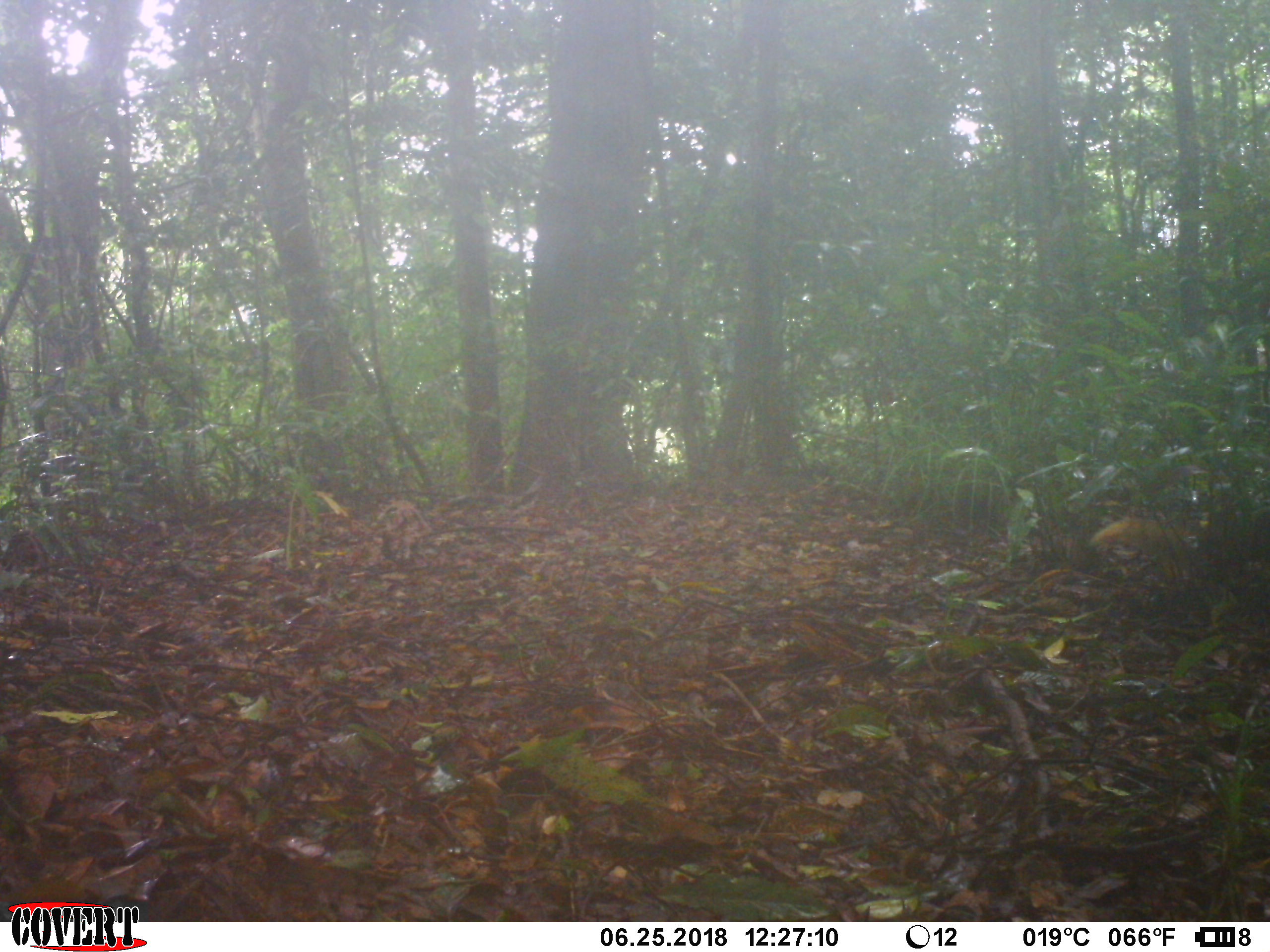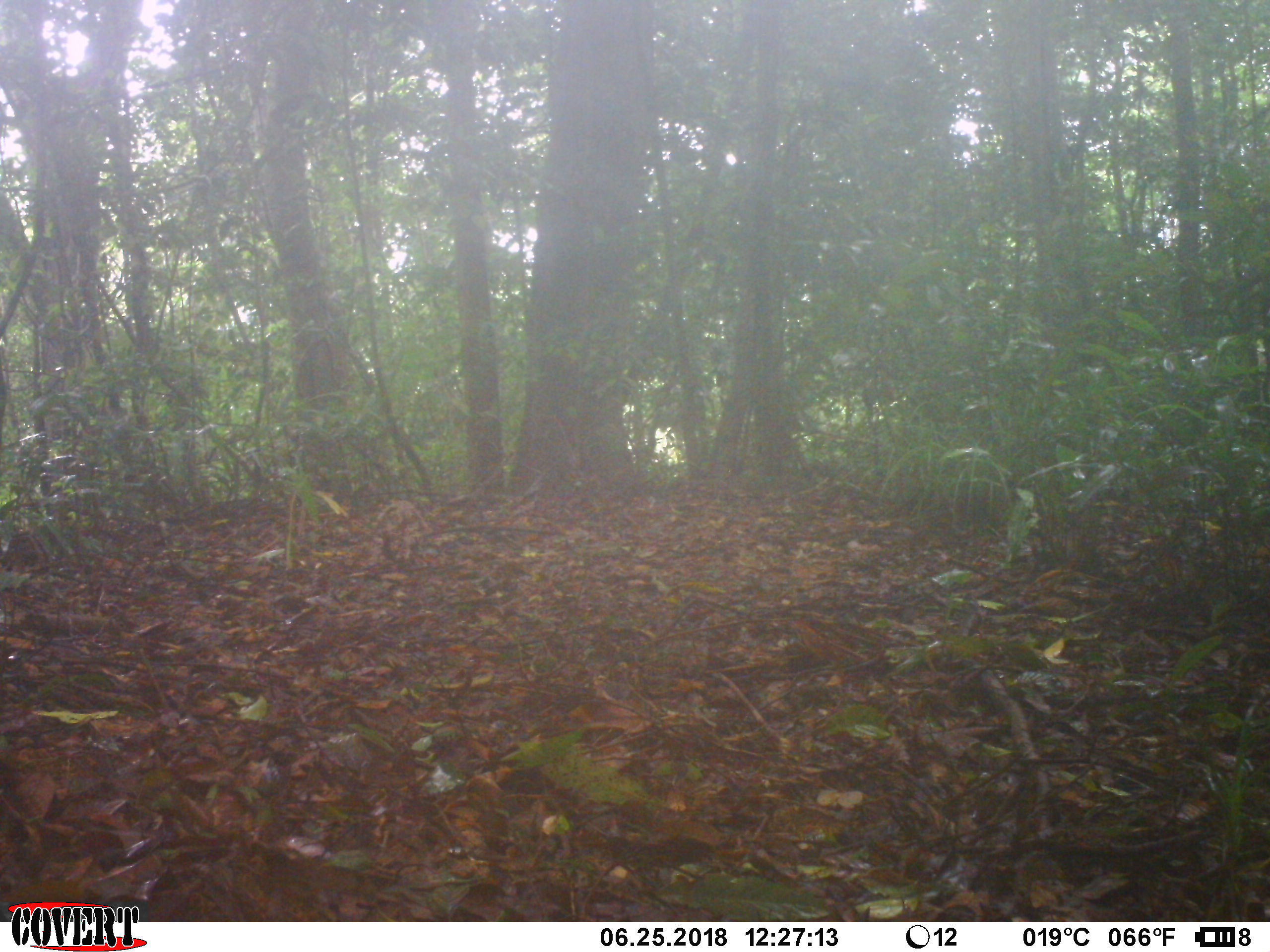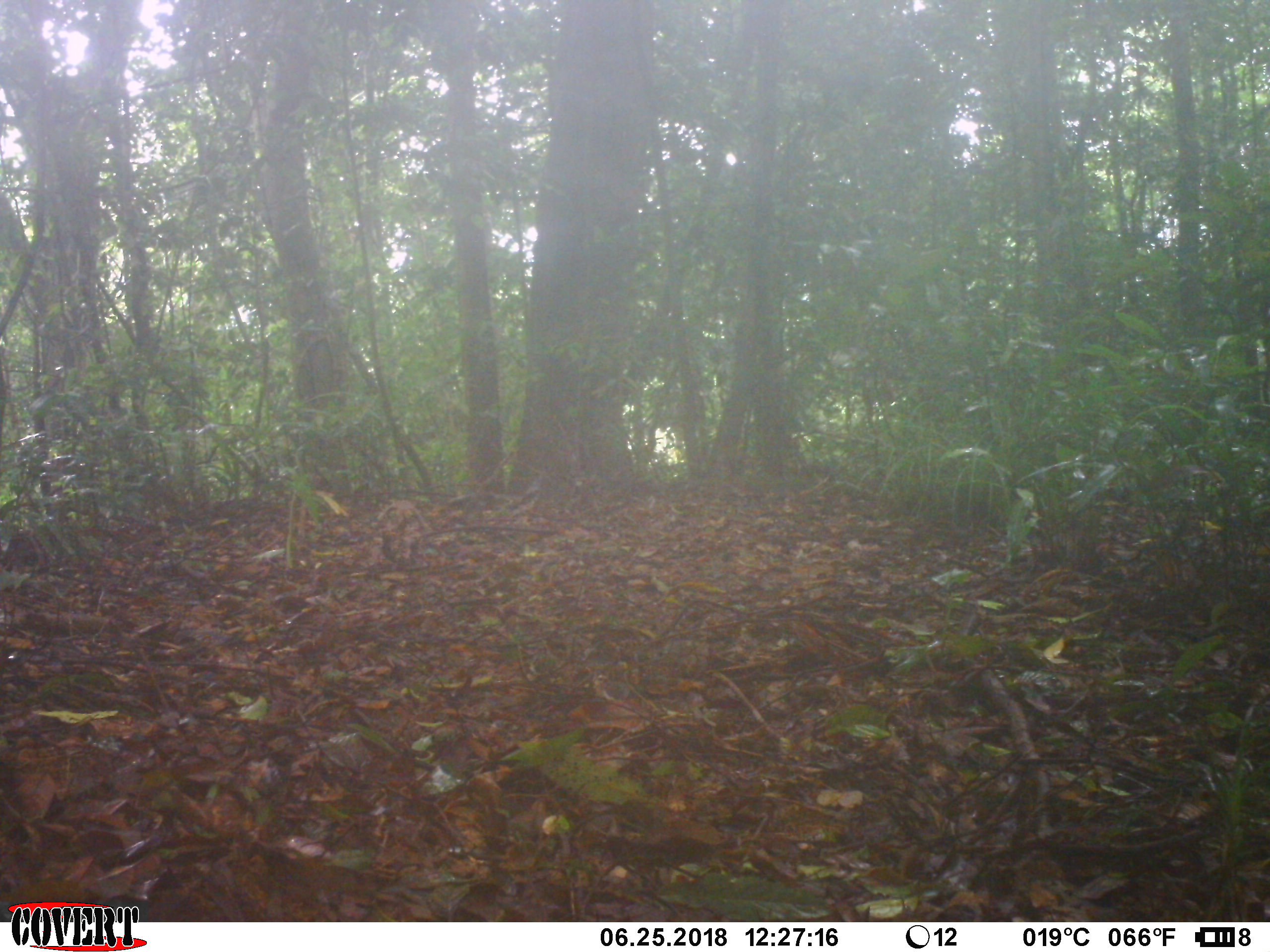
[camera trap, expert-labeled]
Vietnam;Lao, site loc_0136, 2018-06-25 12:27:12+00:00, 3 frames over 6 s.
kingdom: Animalia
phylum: Chordata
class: Mammalia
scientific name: Mammalia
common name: mammal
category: unidentified small mammal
Unidentified small mammal (mammal) (Mammalia). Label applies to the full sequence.